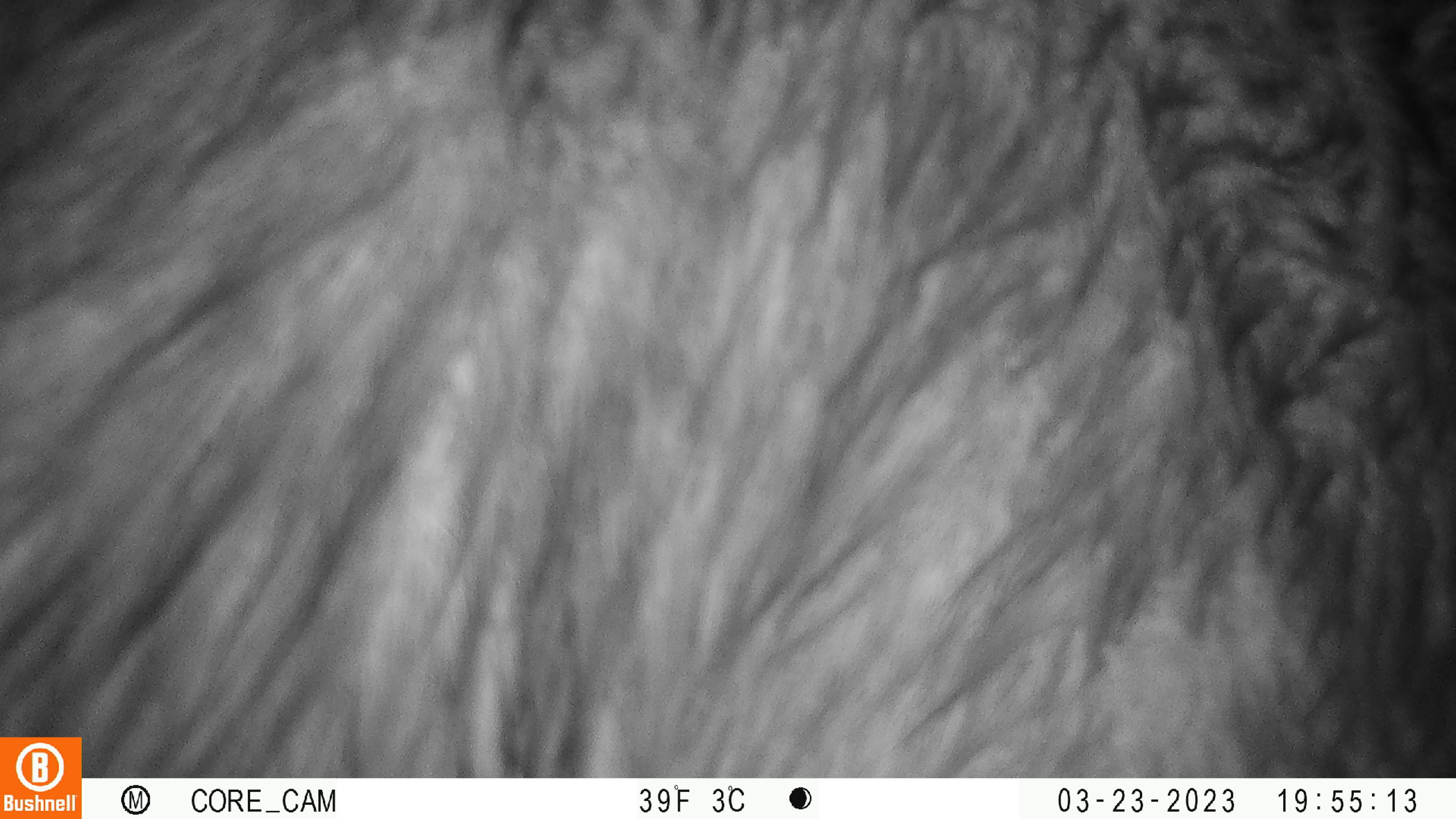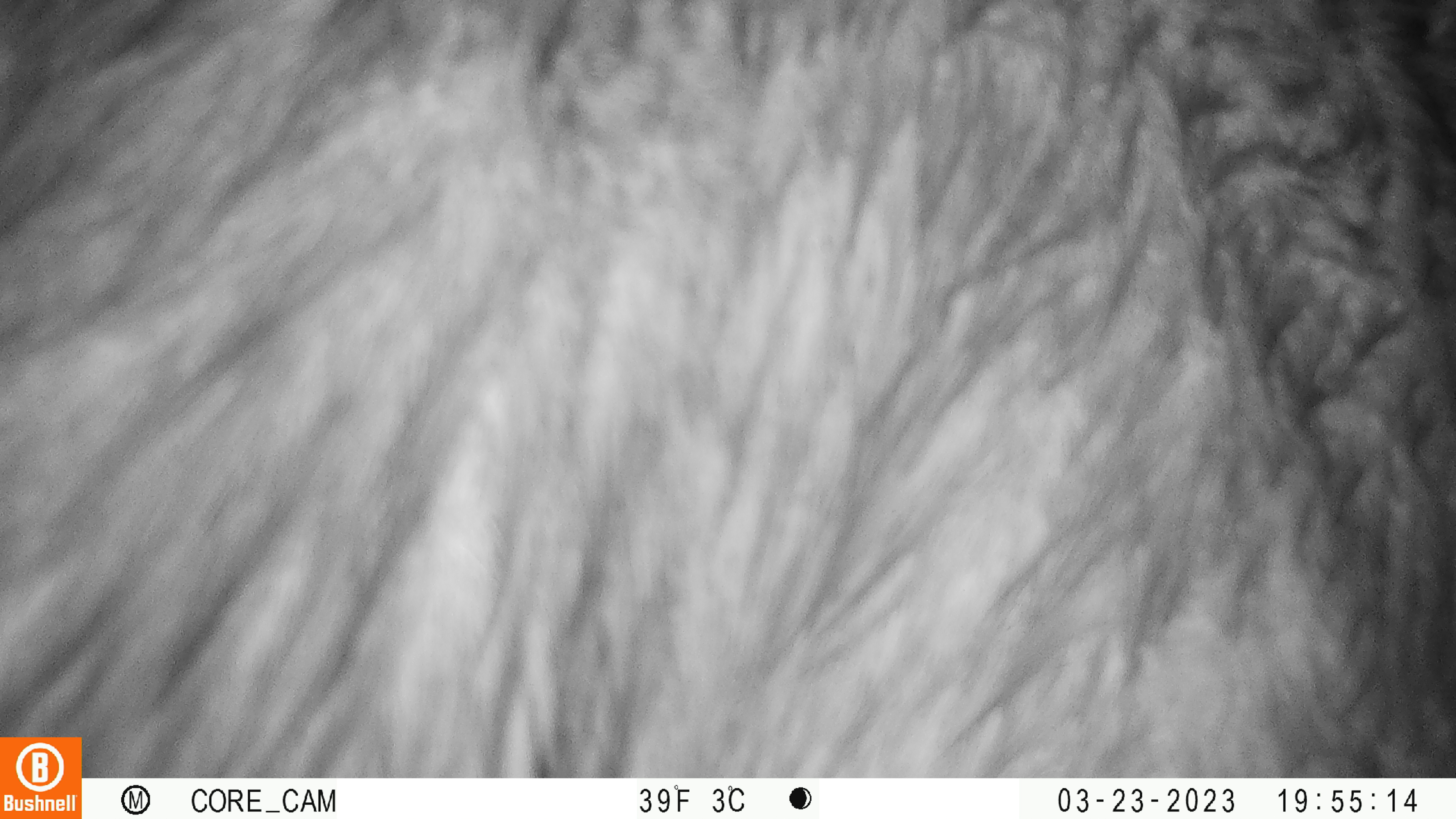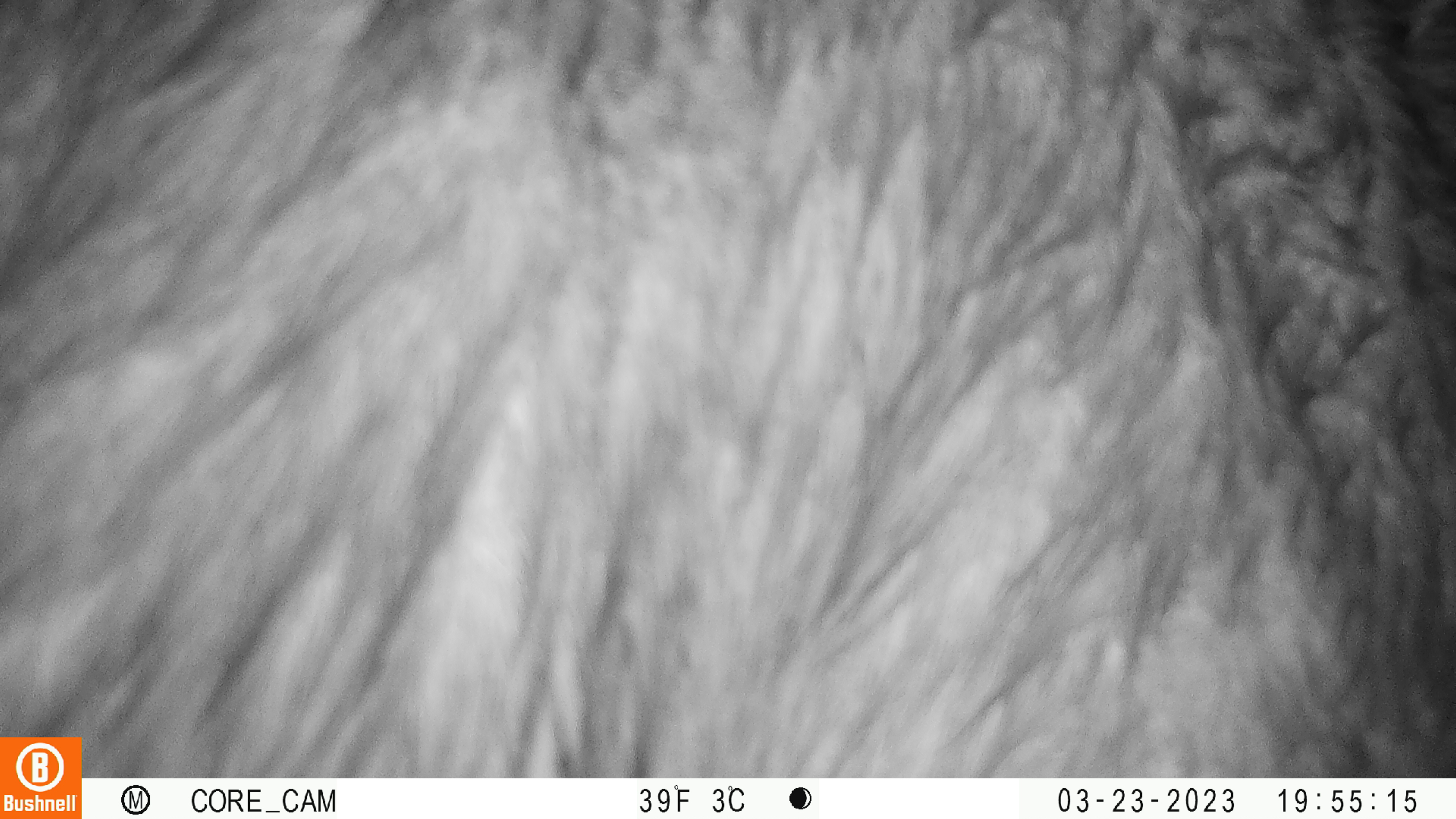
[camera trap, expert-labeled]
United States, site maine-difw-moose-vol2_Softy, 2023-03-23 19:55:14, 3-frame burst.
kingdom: Animalia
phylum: Chordata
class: Mammalia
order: Artiodactyla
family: Cervidae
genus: Alces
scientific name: Alces alces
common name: moose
Moose (Alces alces).